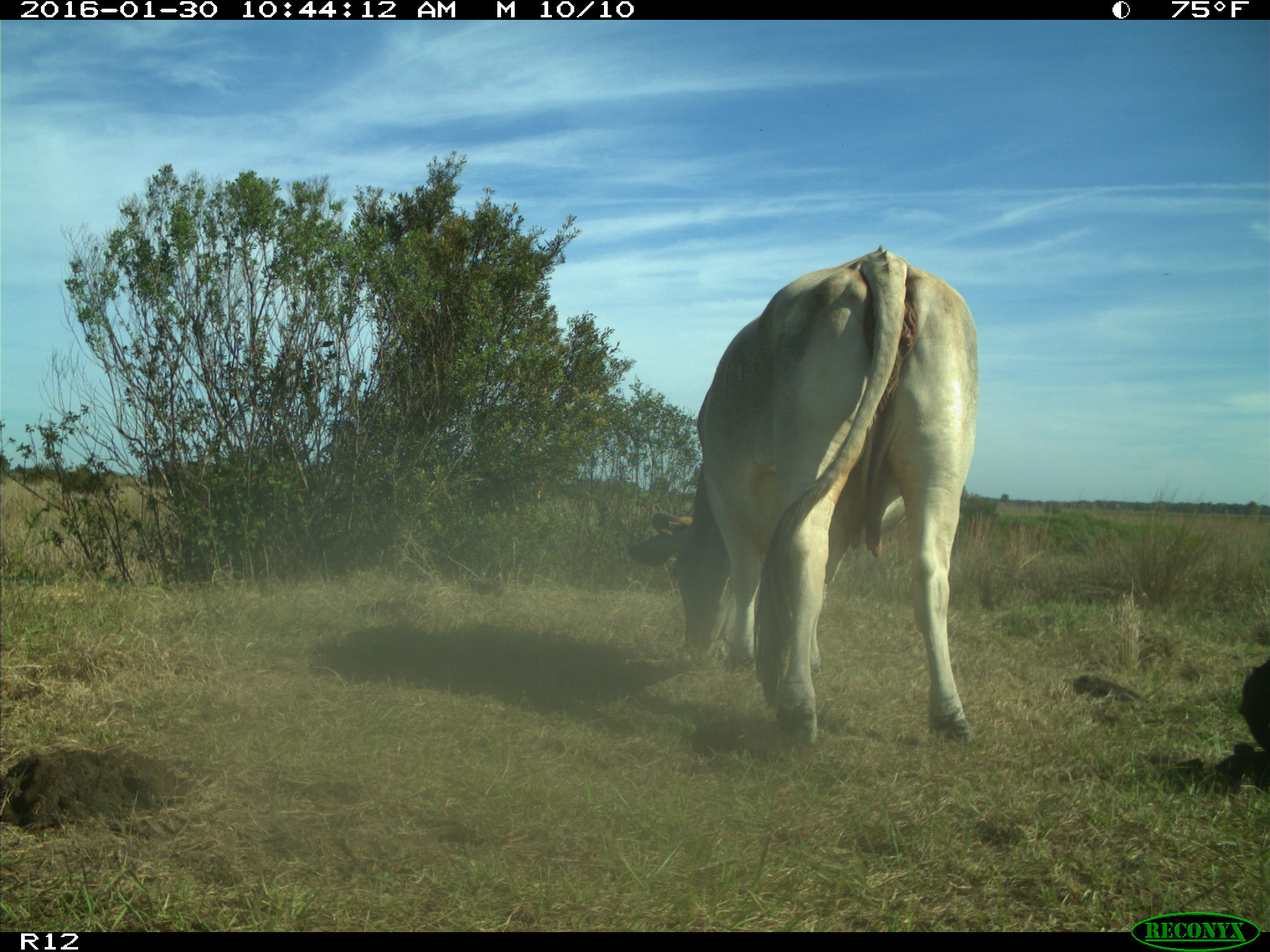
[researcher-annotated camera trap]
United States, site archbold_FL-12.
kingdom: Animalia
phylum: Chordata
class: Mammalia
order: Artiodactyla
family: Bovidae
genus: Bos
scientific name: Bos taurus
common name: domestic cow